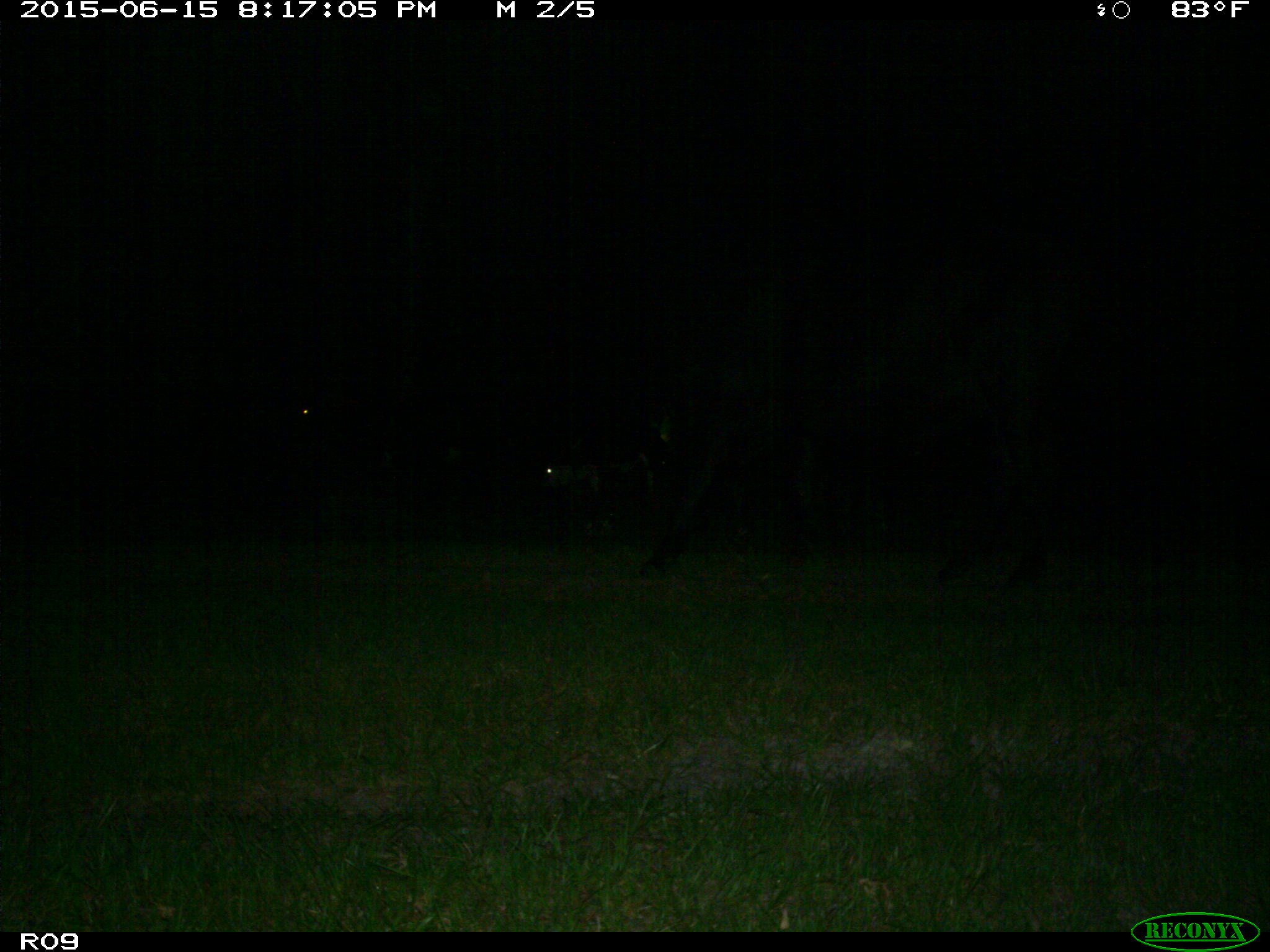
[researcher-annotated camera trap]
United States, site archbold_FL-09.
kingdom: Animalia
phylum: Chordata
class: Mammalia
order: Artiodactyla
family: Bovidae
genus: Bos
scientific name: Bos taurus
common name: domestic cow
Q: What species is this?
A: Bos taurus (domestic cow).